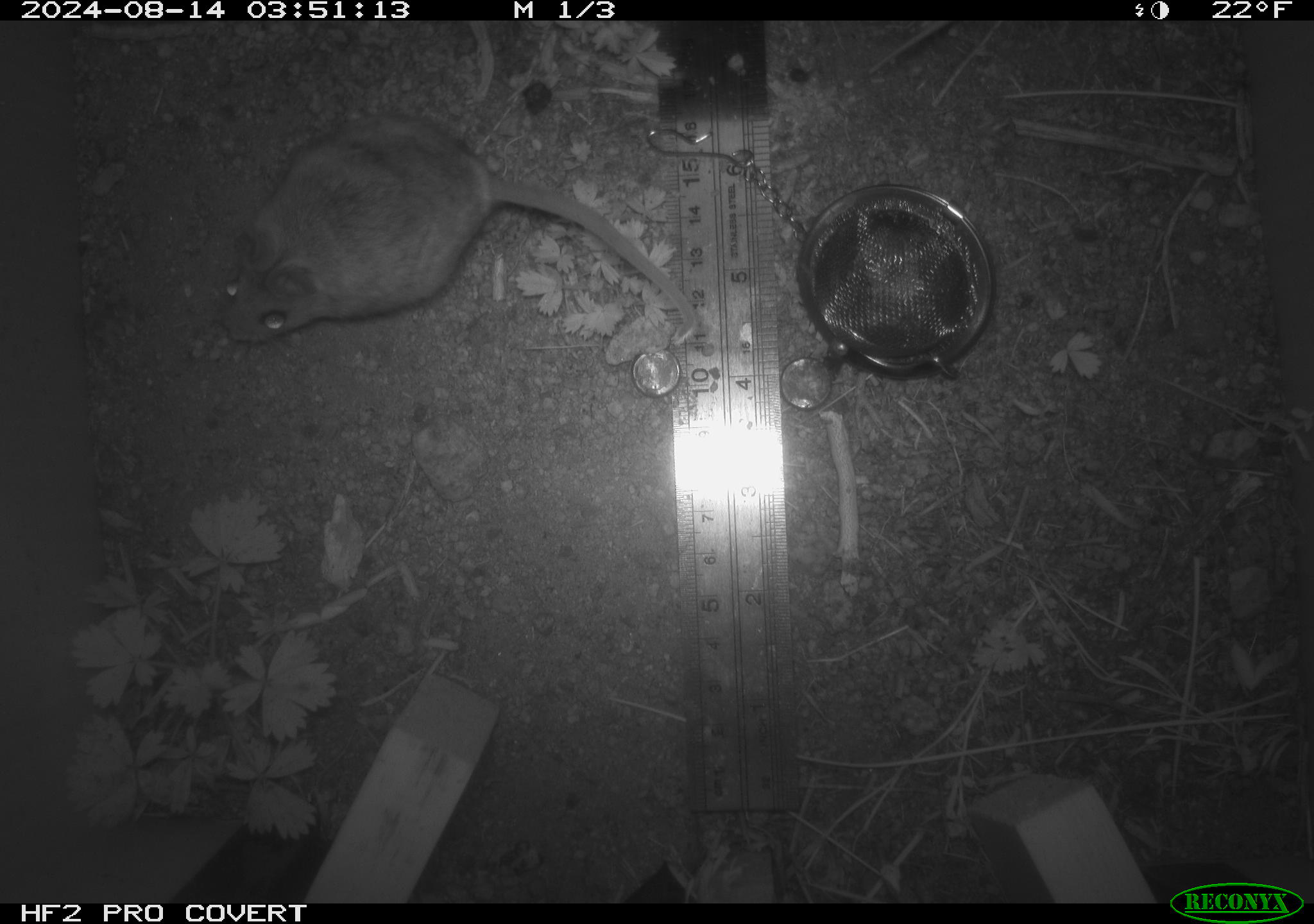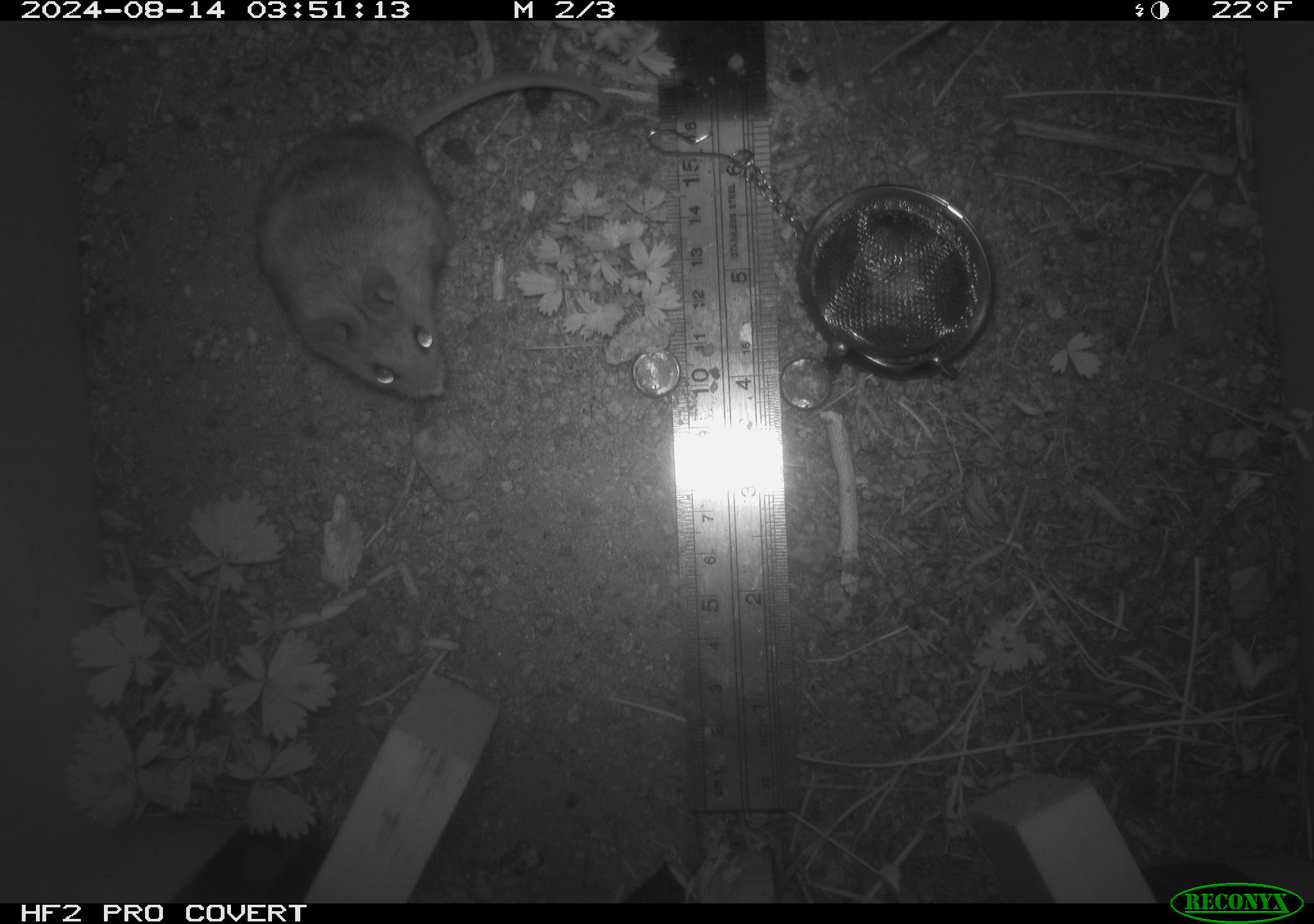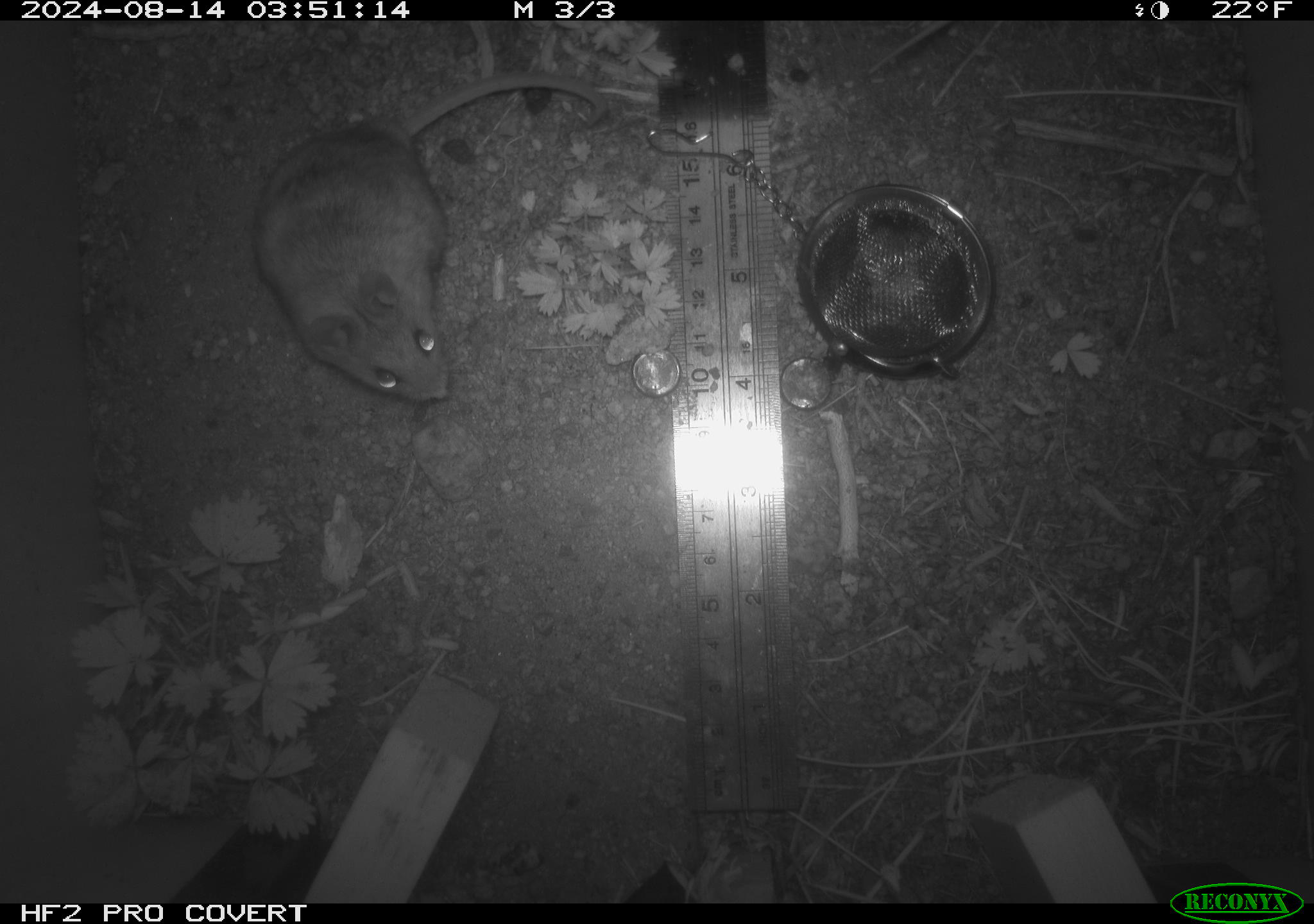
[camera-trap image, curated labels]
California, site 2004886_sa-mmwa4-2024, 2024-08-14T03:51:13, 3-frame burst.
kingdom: Animalia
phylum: Chordata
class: Mammalia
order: Rodentia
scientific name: Rodentia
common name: mouse species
Mouse species (Rodentia).